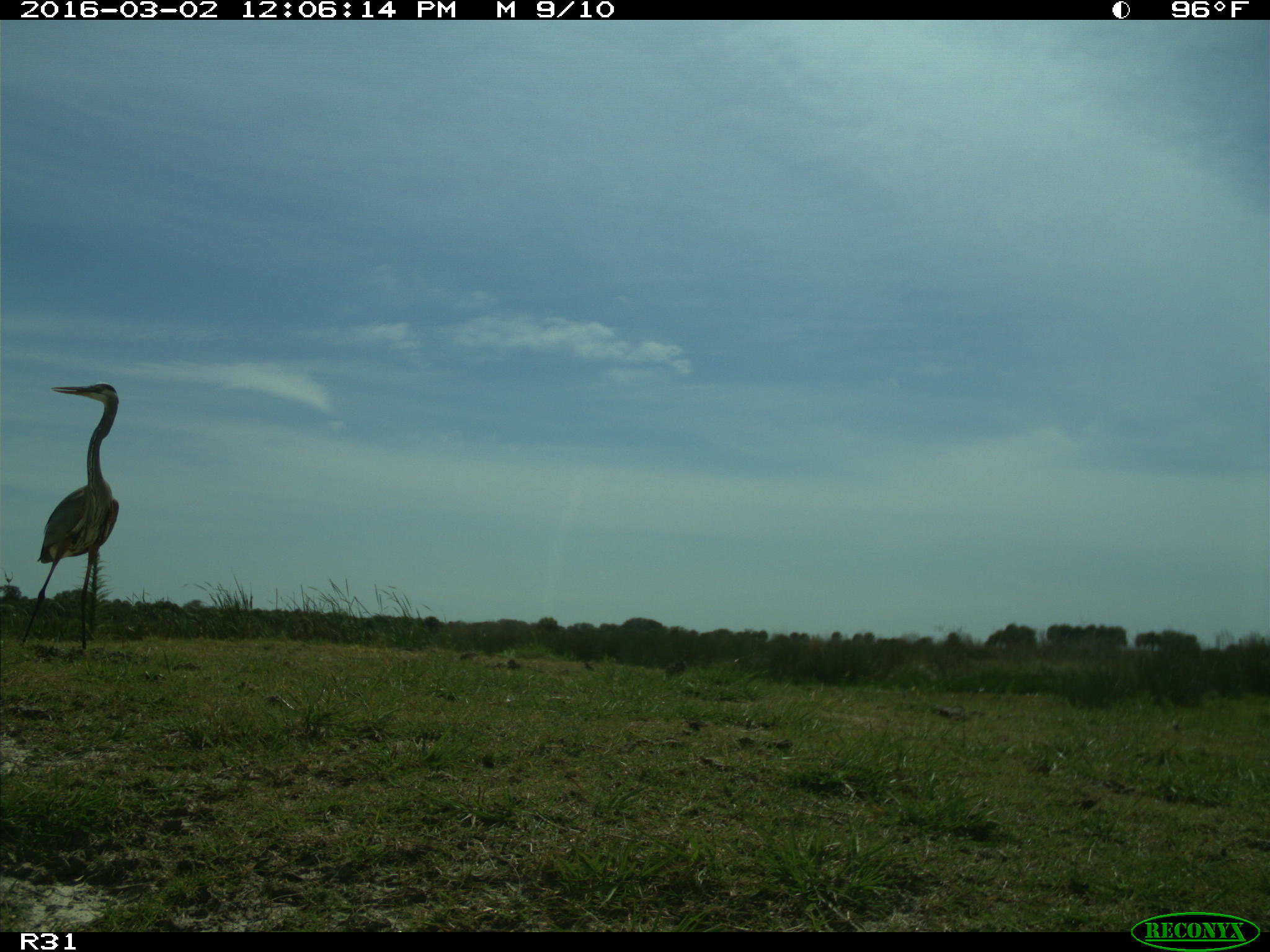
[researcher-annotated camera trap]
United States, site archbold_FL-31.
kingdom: Animalia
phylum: Chordata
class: Aves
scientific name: Aves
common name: birds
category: unidentified bird